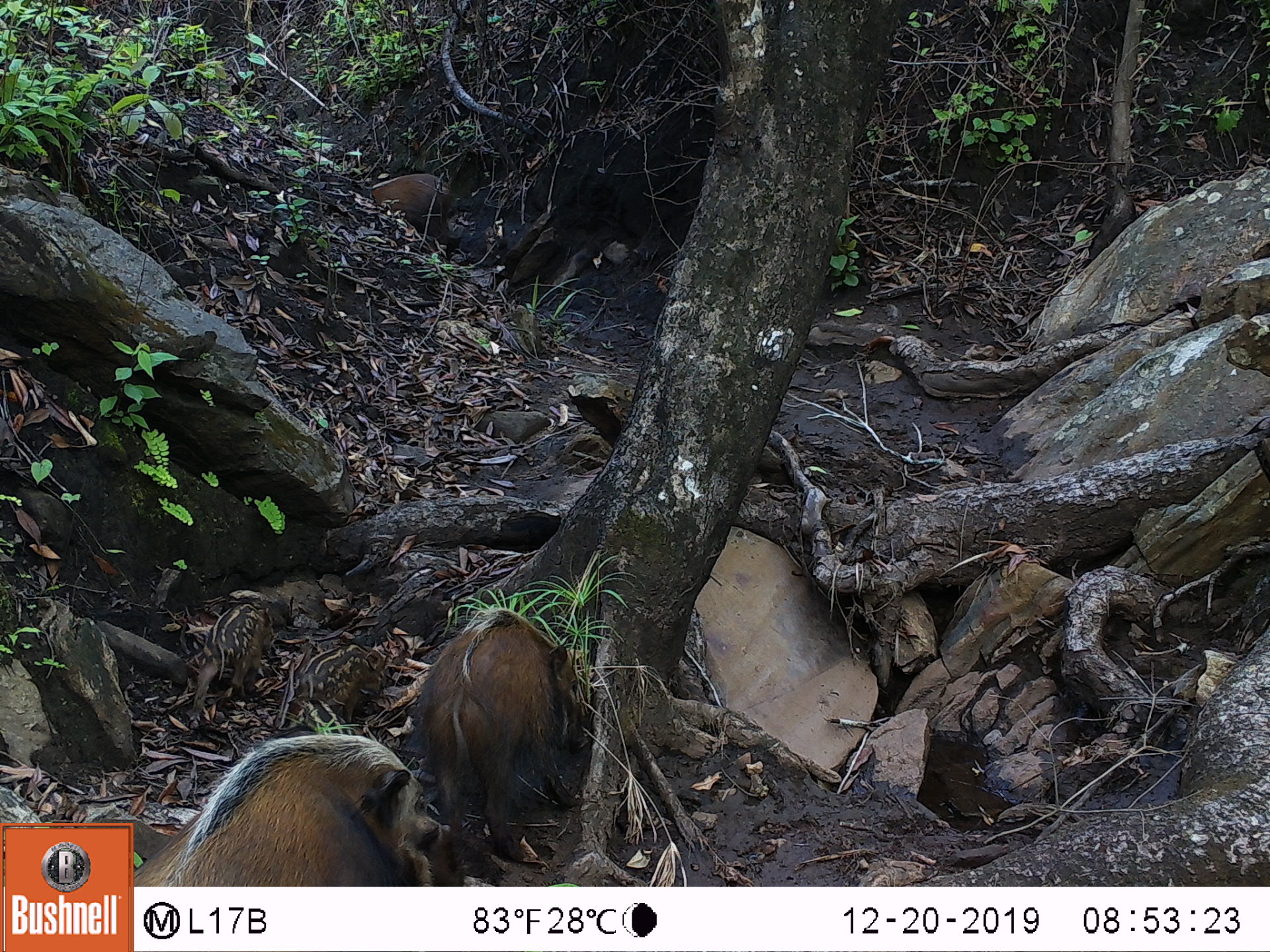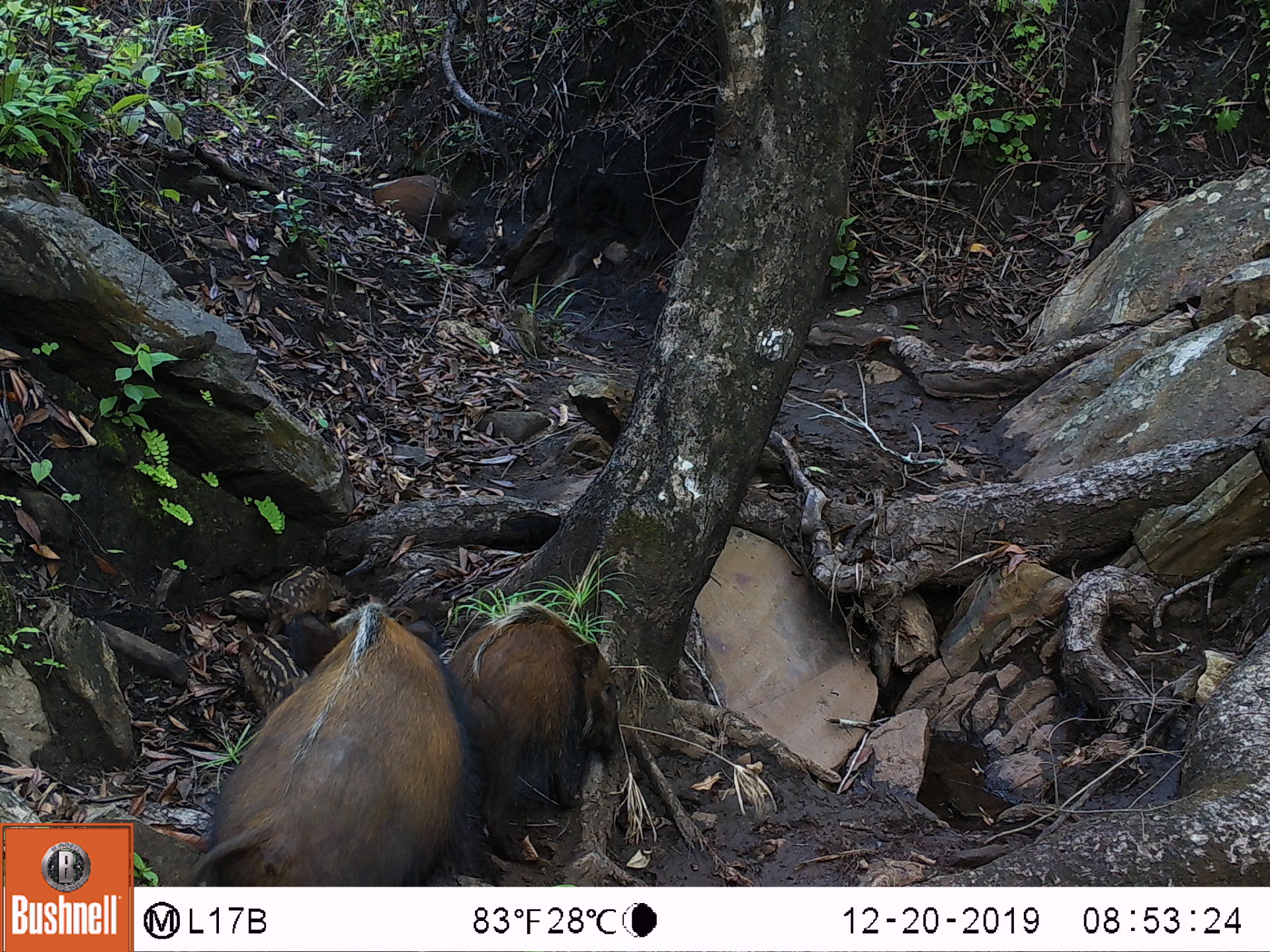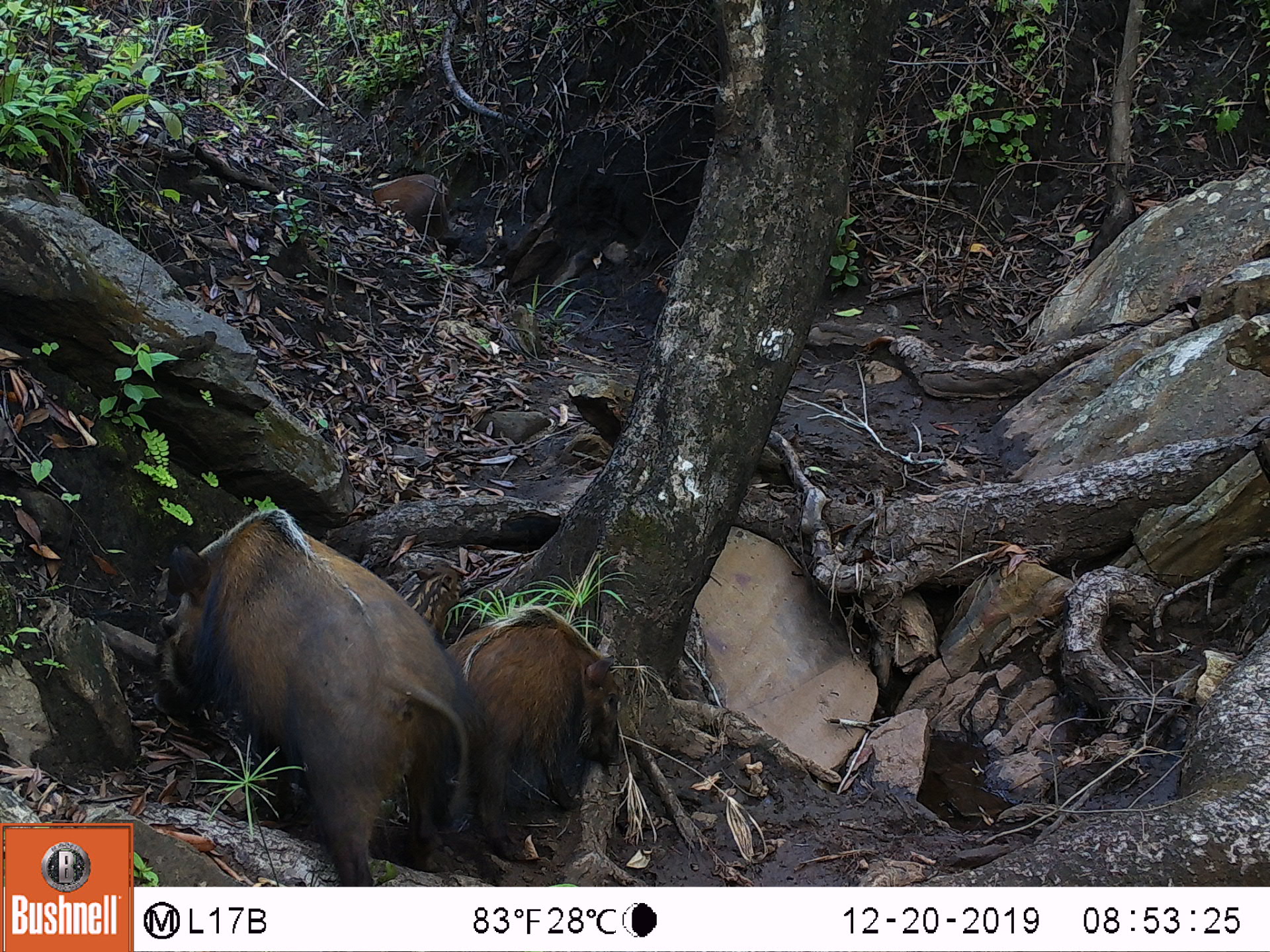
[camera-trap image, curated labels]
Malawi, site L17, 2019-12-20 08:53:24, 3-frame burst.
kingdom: Animalia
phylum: Chordata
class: Mammalia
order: Artiodactyla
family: Suidae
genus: Potamochoerus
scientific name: Potamochoerus larvatus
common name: bushpig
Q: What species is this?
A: Bushpig (Potamochoerus larvatus).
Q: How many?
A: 4.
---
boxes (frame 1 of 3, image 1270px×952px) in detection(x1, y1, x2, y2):
bushpig: detection(393, 590, 586, 876); detection(138, 729, 459, 881); detection(182, 571, 307, 729); detection(364, 167, 456, 227)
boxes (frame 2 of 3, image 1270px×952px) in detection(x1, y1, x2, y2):
bushpig: detection(179, 586, 477, 883); detection(445, 584, 617, 860); detection(208, 606, 307, 718); detection(262, 543, 337, 628); detection(355, 174, 452, 223)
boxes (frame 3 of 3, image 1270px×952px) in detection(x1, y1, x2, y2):
bushpig: detection(164, 484, 468, 879); detection(424, 597, 622, 867); detection(365, 167, 452, 227)